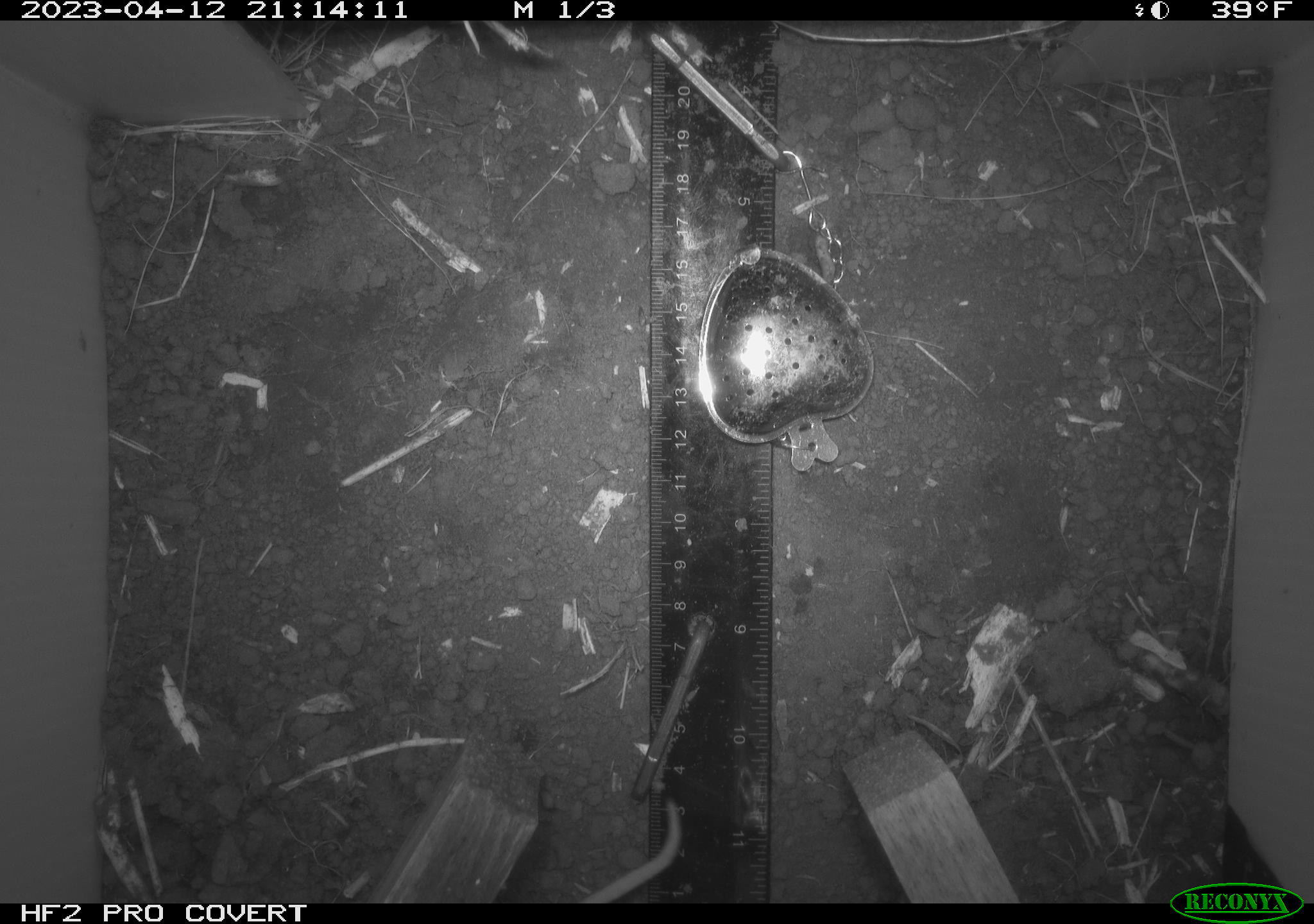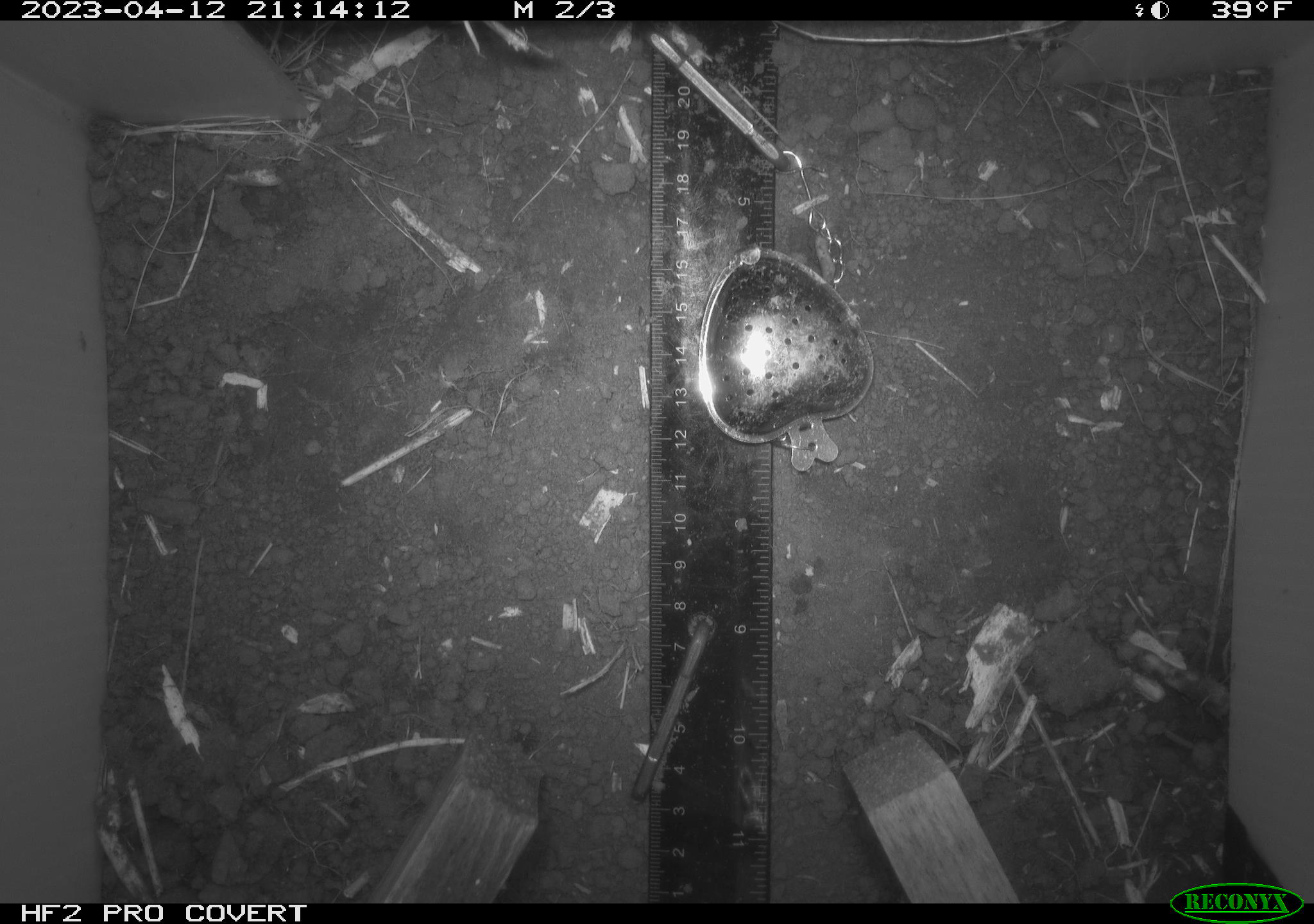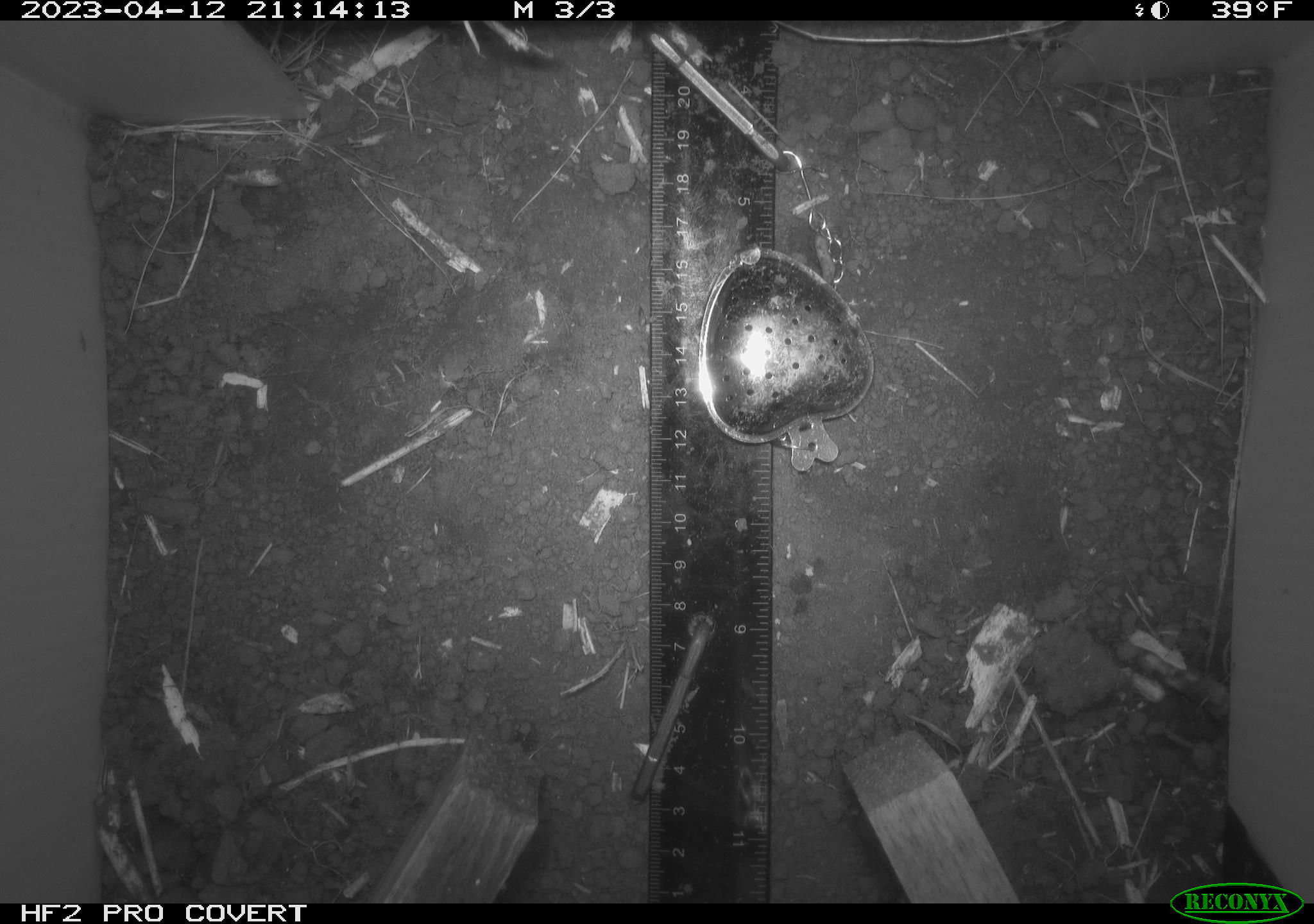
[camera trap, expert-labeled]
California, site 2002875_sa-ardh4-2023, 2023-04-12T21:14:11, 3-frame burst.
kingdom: Animalia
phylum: Chordata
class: Mammalia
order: Rodentia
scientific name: Rodentia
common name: mouse species